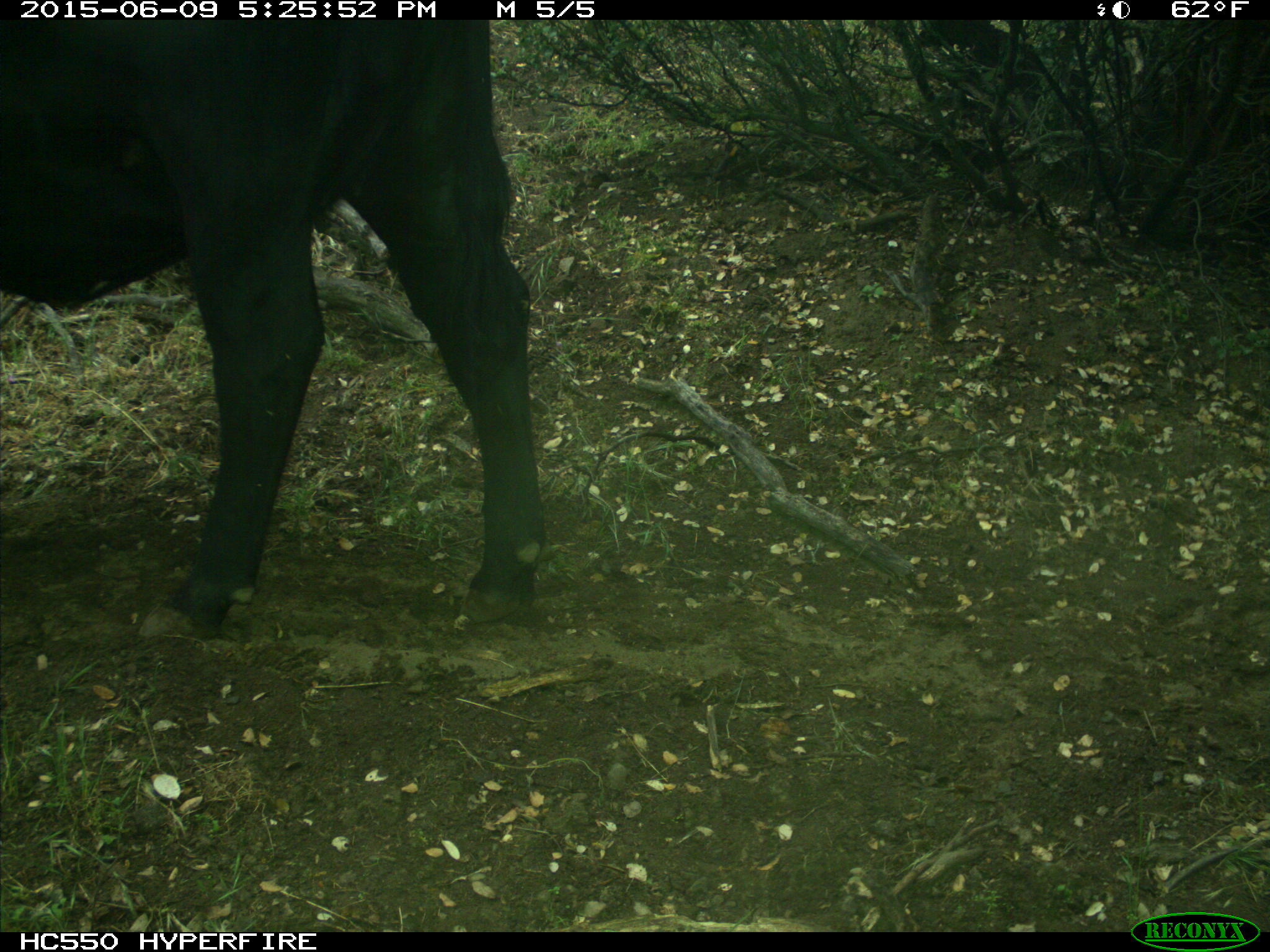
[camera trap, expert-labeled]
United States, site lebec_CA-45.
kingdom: Animalia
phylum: Chordata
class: Mammalia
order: Artiodactyla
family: Bovidae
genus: Bos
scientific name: Bos taurus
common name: domestic cow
Bos taurus (domestic cow).